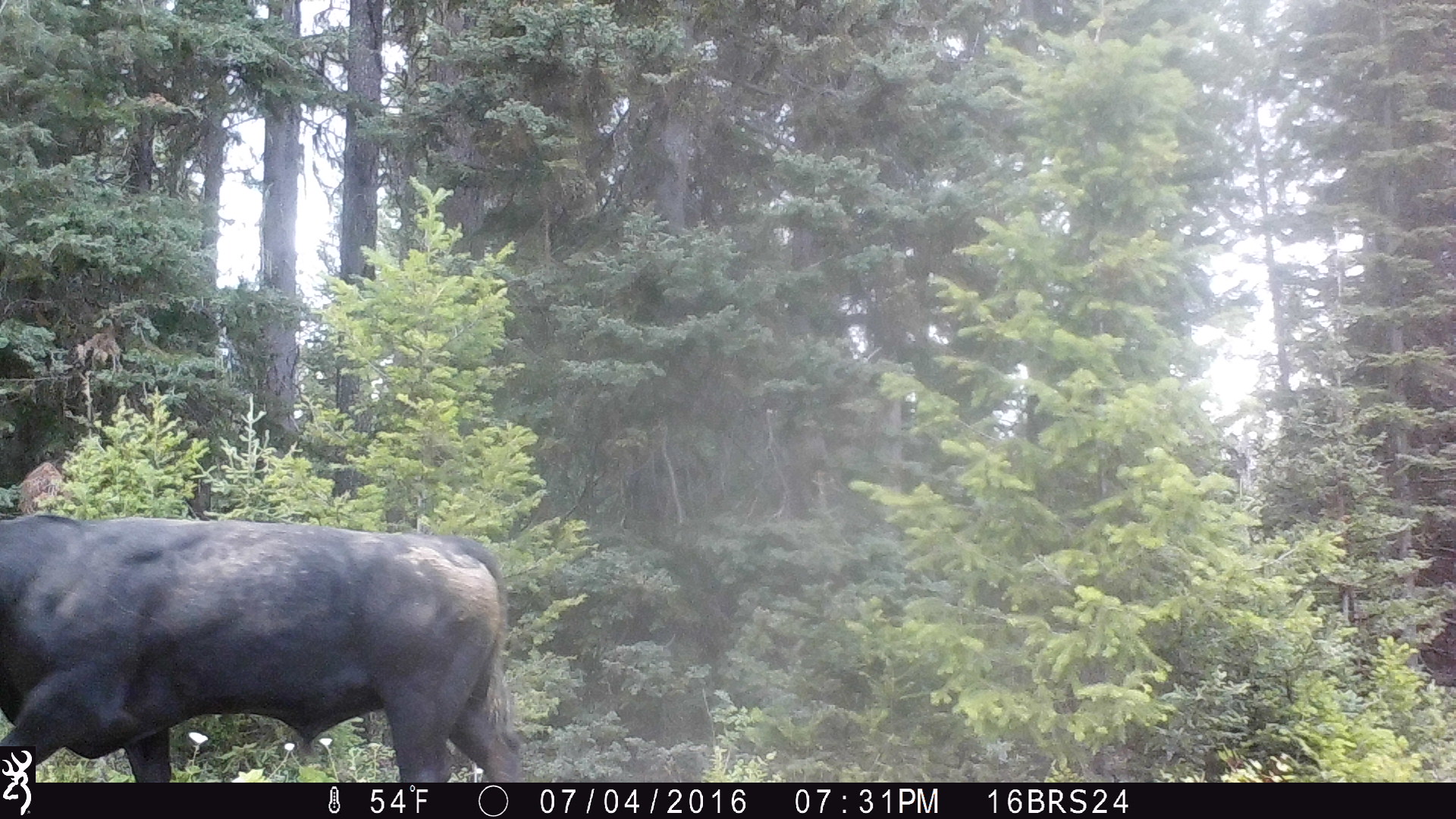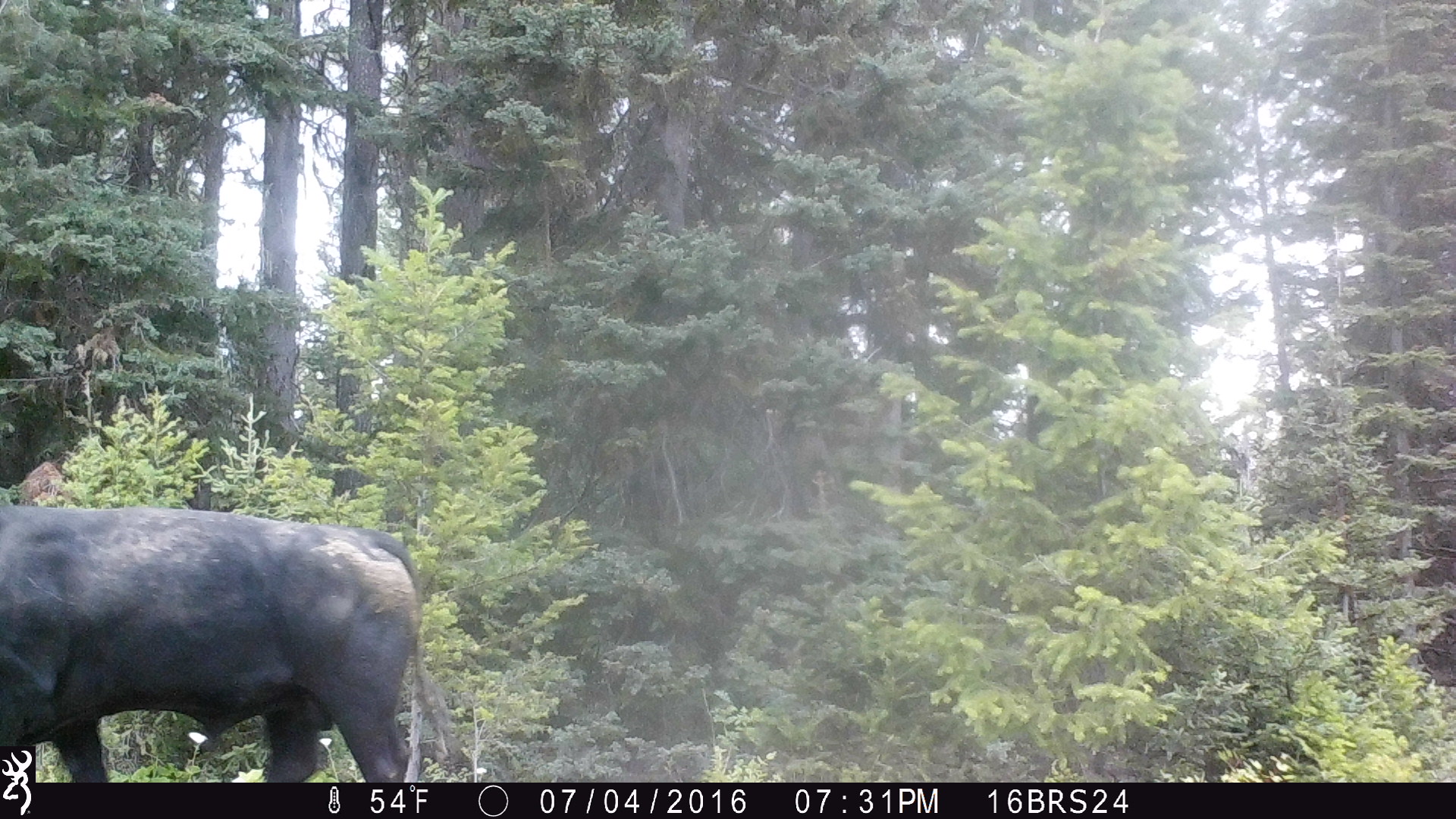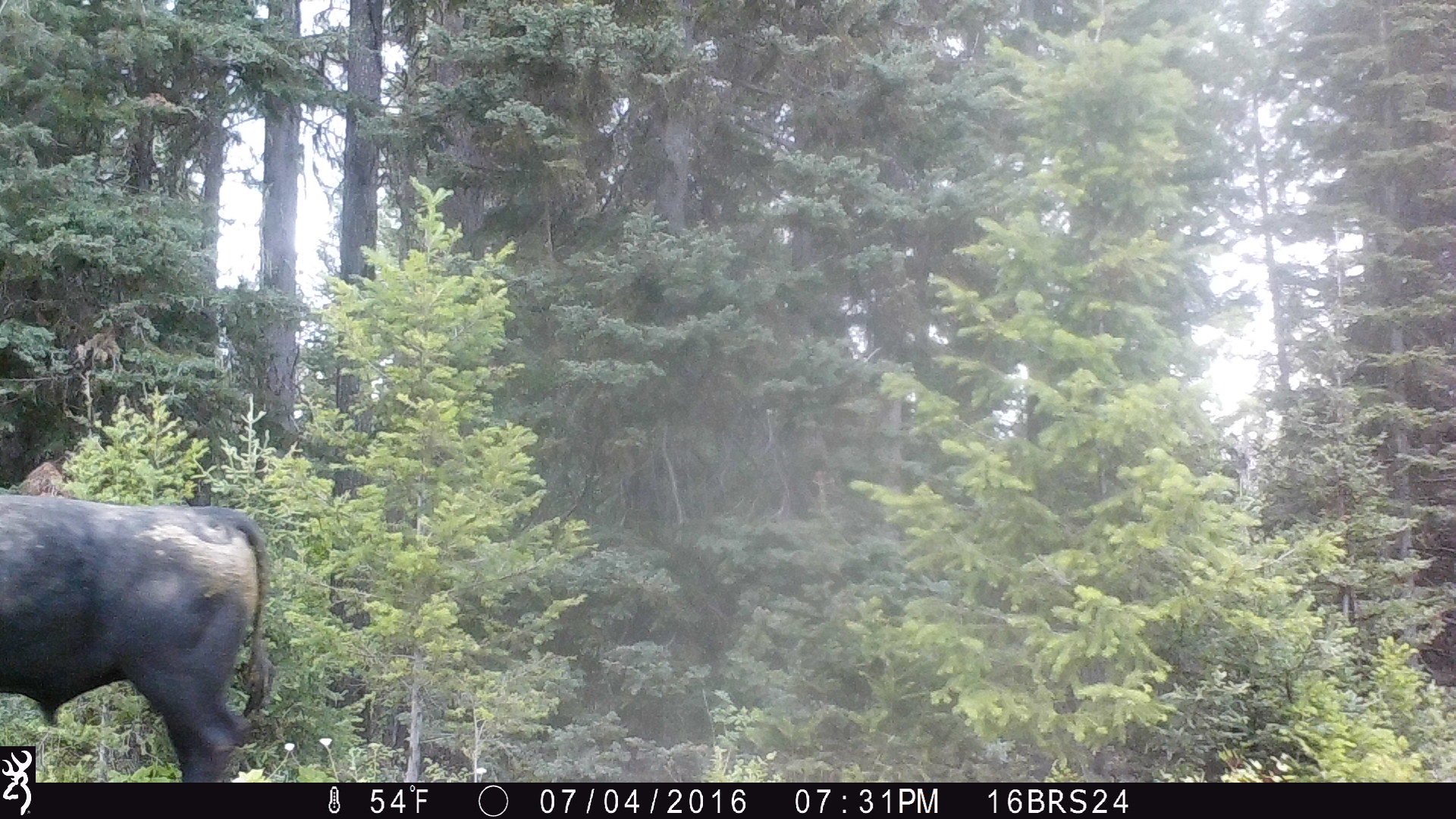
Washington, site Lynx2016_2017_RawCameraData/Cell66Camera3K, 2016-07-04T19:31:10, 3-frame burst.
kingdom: Animalia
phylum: Chordata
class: Mammalia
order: Artiodactyla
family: Bovidae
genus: Bos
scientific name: Bos taurus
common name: domestic cattle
Domestic cattle (Bos taurus). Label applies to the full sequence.